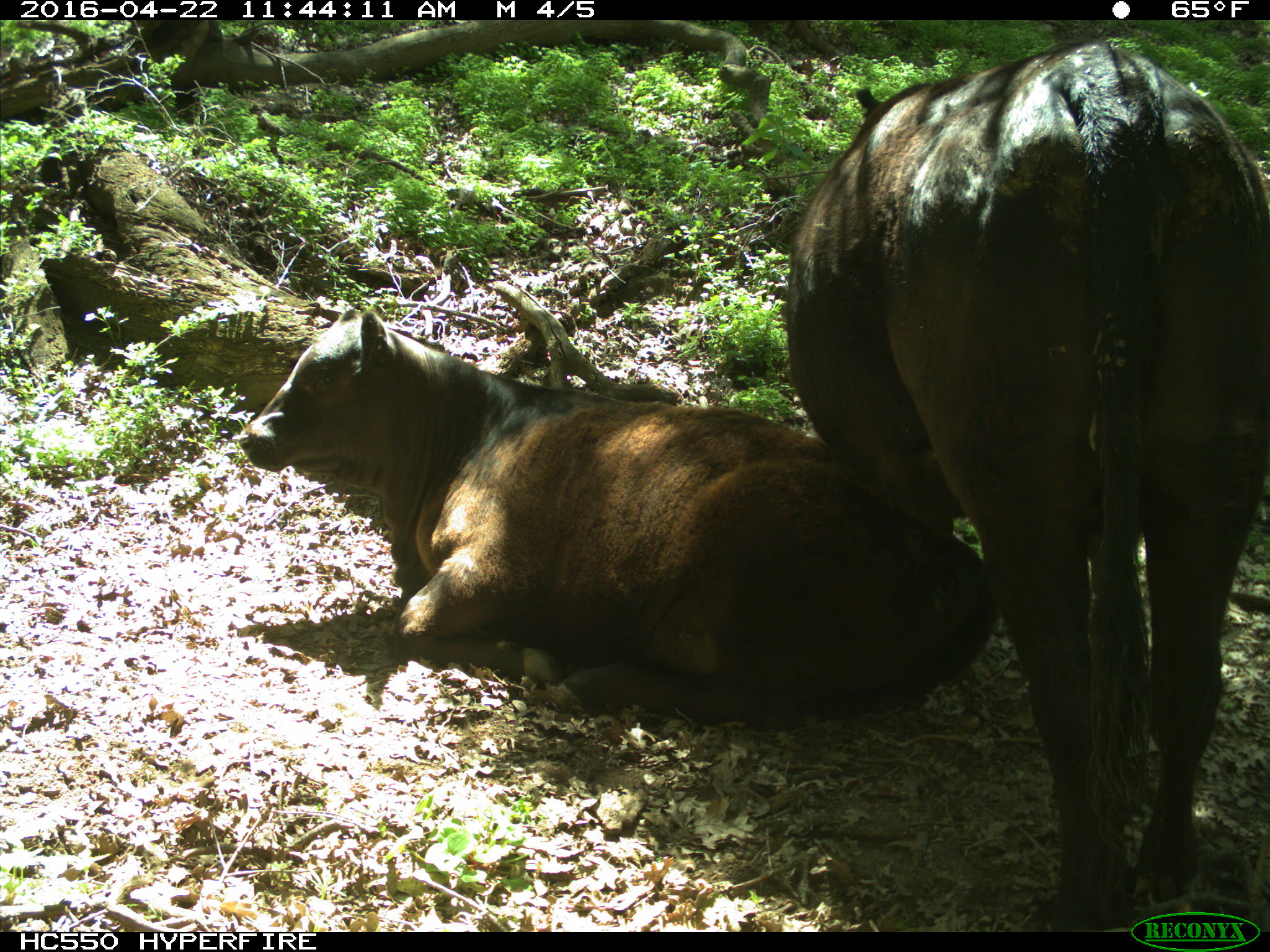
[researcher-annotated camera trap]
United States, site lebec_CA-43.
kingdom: Animalia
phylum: Chordata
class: Mammalia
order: Artiodactyla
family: Bovidae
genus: Bos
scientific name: Bos taurus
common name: domestic cow